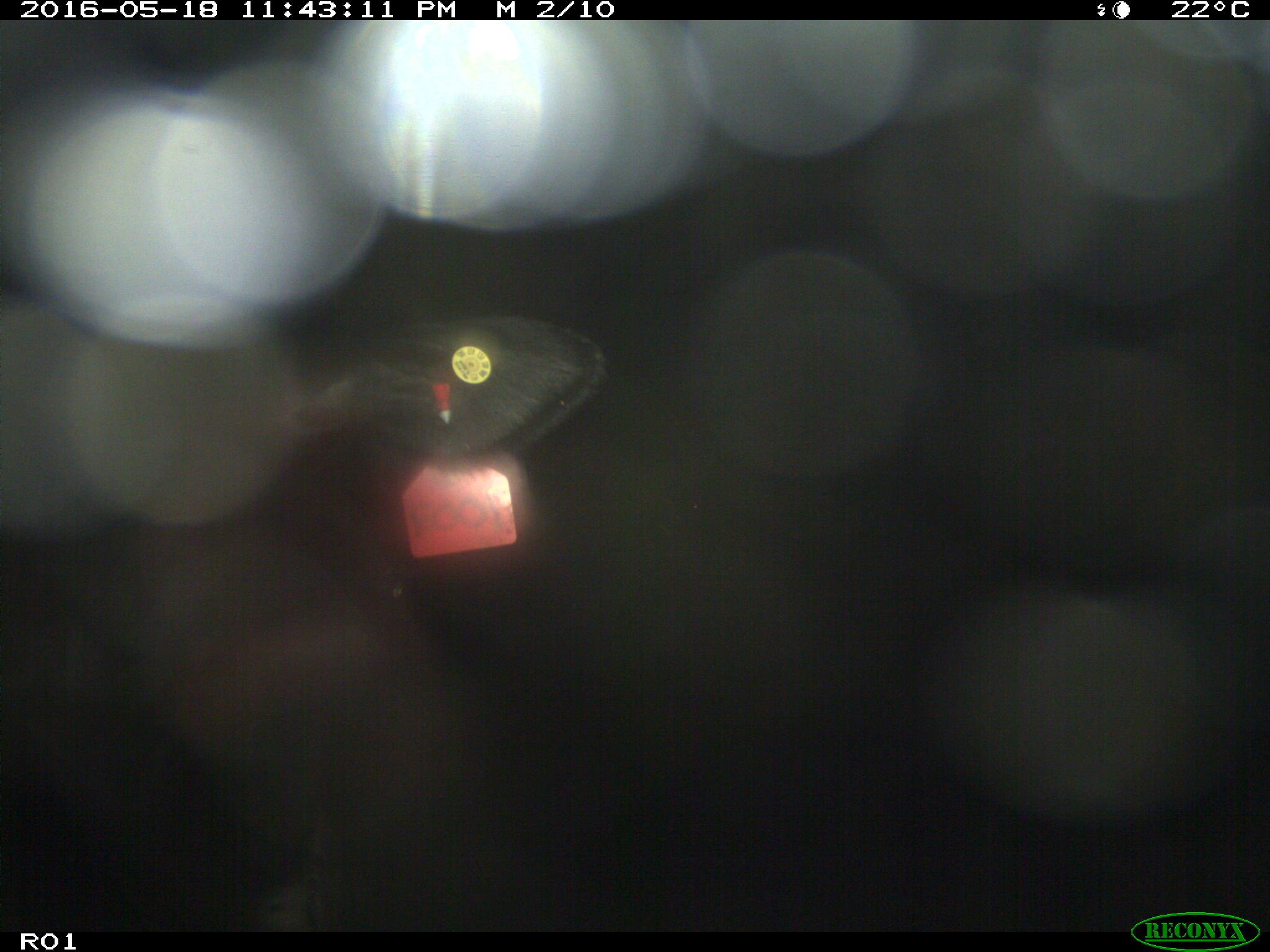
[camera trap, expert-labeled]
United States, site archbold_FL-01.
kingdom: Animalia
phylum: Chordata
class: Mammalia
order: Artiodactyla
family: Bovidae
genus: Bos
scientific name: Bos taurus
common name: domestic cow